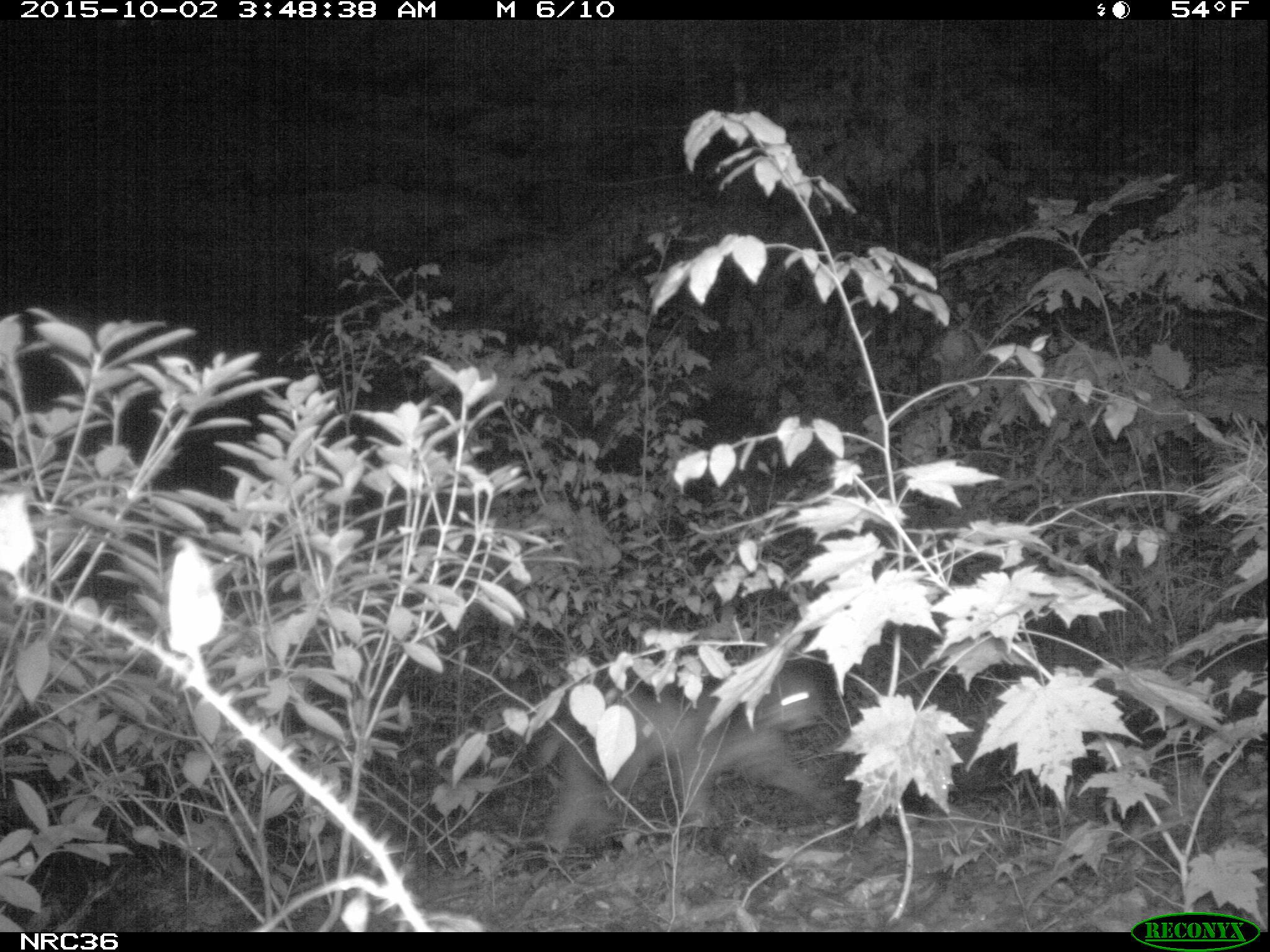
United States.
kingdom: Animalia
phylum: Chordata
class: Mammalia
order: Carnivora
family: Felidae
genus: Lynx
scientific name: Lynx rufus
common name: bobcat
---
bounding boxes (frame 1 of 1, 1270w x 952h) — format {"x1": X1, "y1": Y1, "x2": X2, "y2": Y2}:
Bobcat: {"x1": 493, "y1": 657, "x2": 872, "y2": 861}